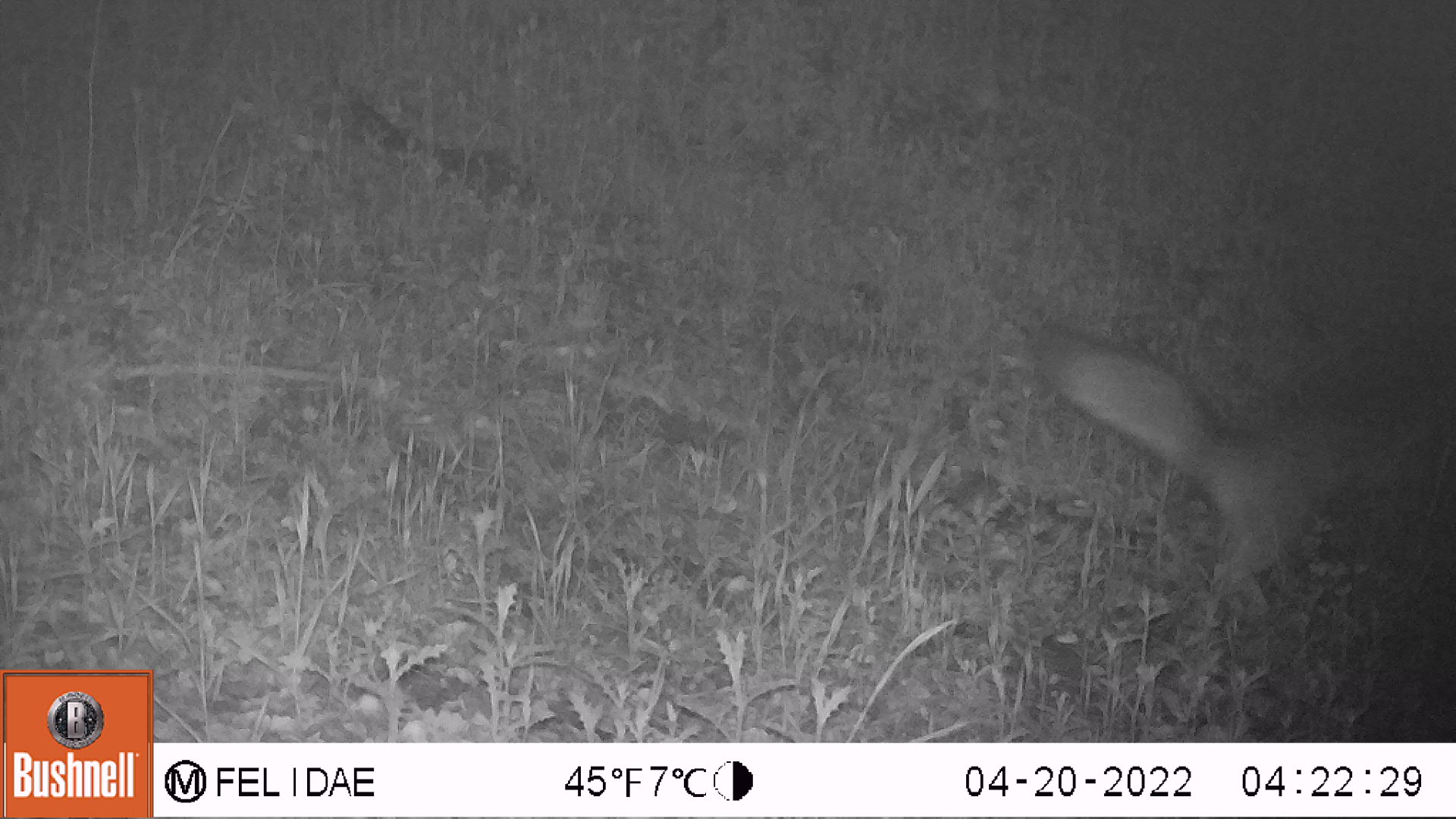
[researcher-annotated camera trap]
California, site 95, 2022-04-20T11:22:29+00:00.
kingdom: Animalia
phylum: Chordata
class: Mammalia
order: Carnivora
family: Canidae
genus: Urocyon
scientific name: Urocyon cinereoargenteus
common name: gray fox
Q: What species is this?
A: Gray fox (Urocyon cinereoargenteus).